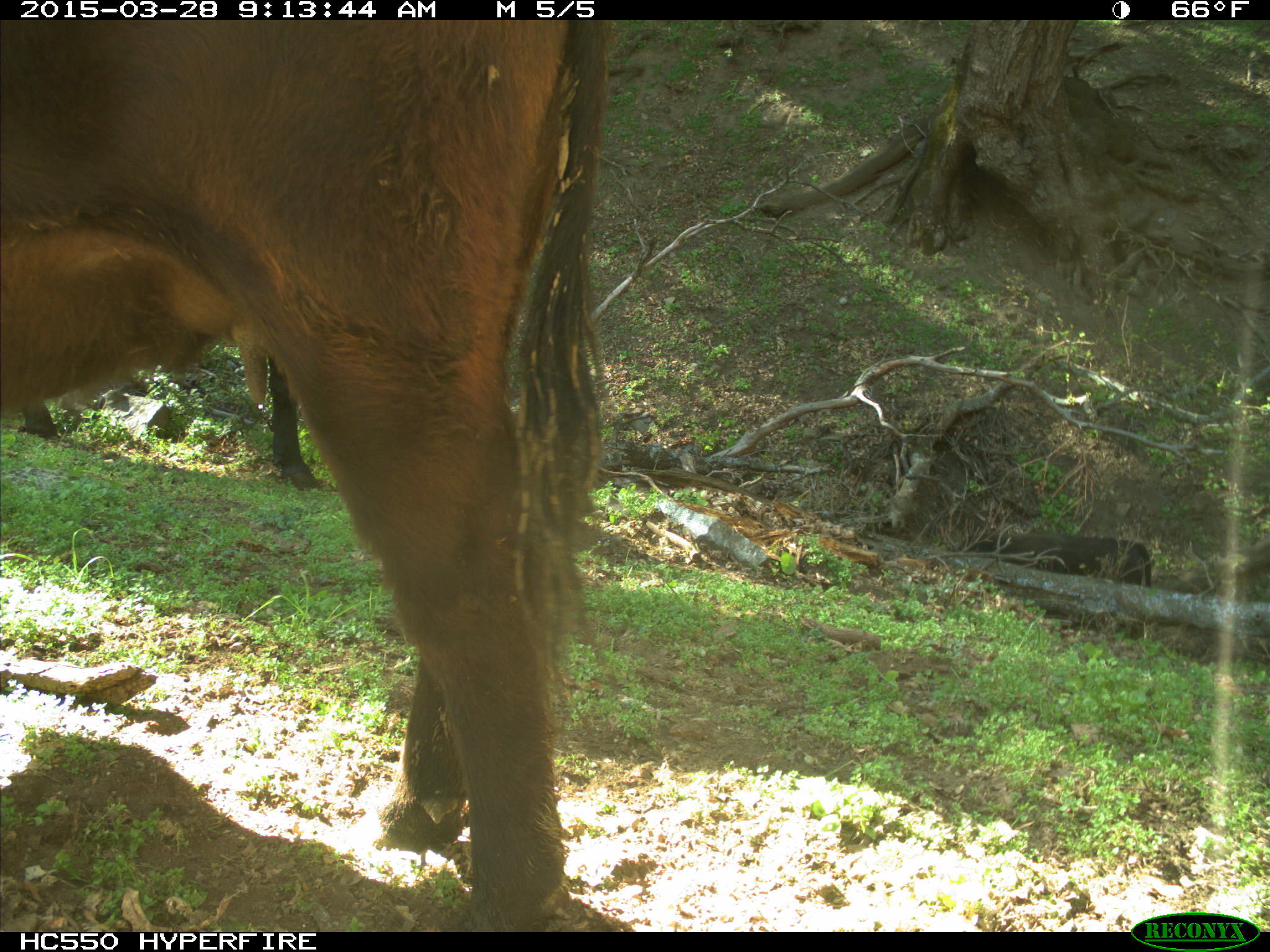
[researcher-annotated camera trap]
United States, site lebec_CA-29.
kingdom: Animalia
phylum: Chordata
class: Mammalia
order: Artiodactyla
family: Bovidae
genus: Bos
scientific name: Bos taurus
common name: domestic cow